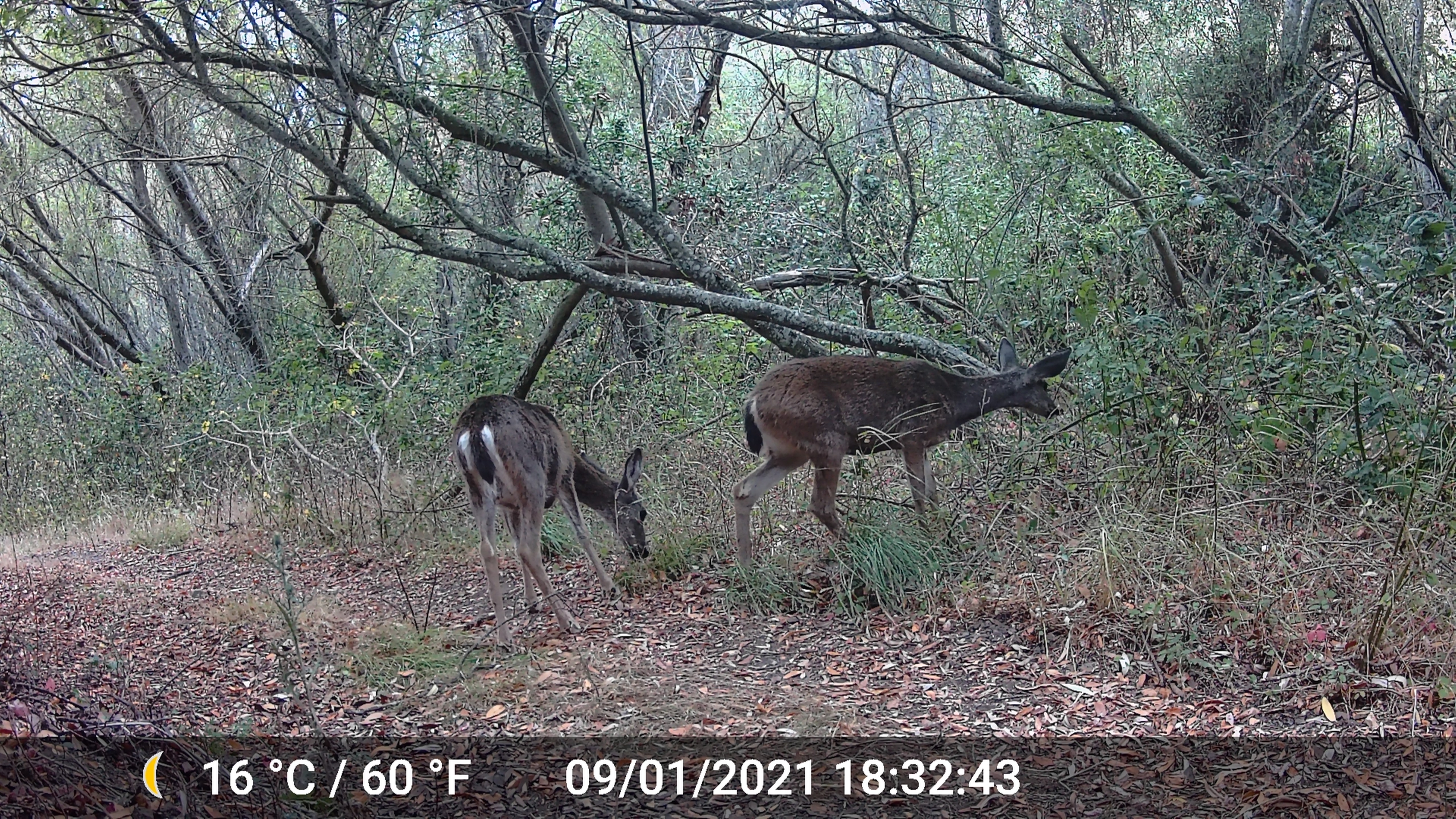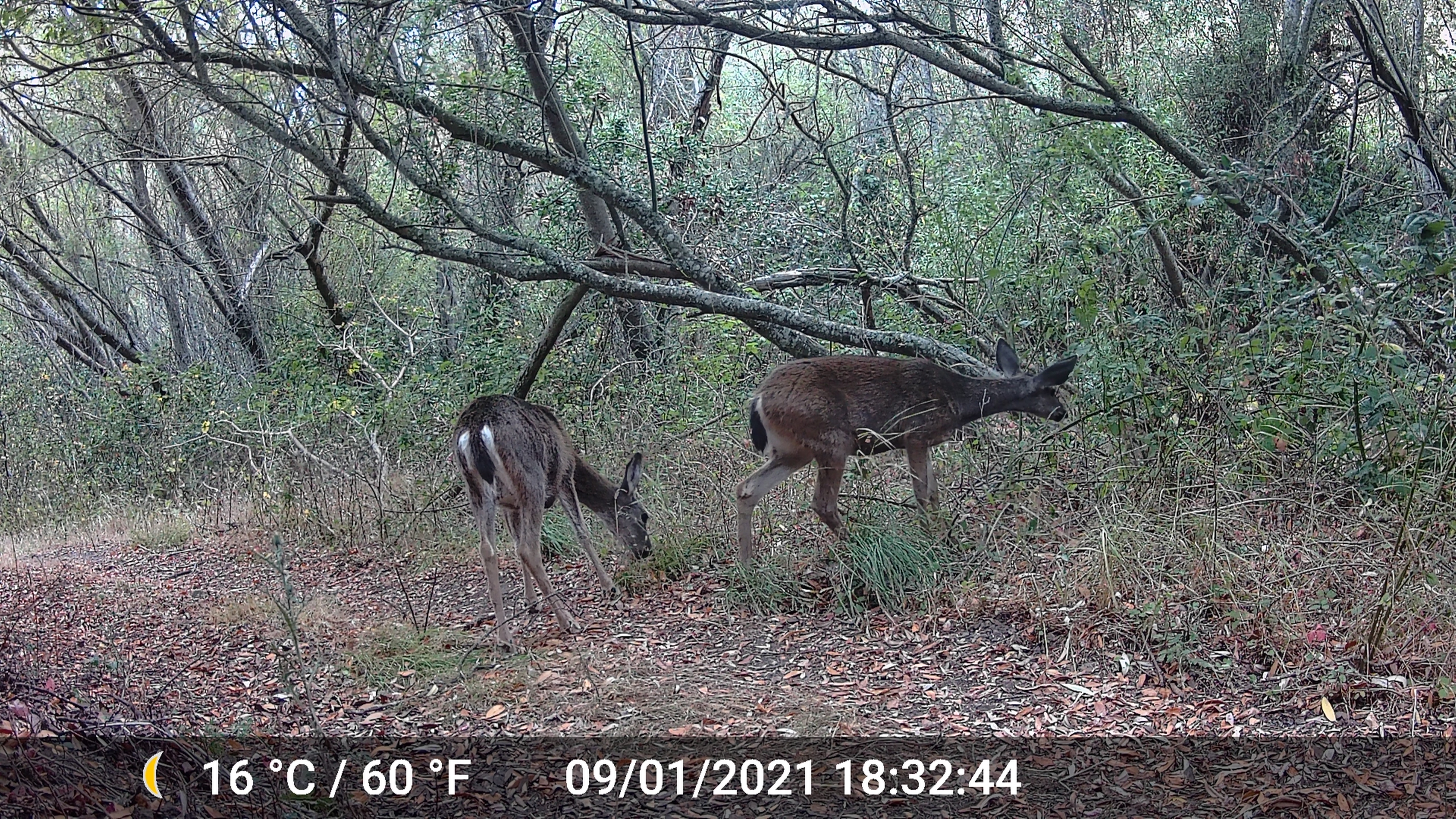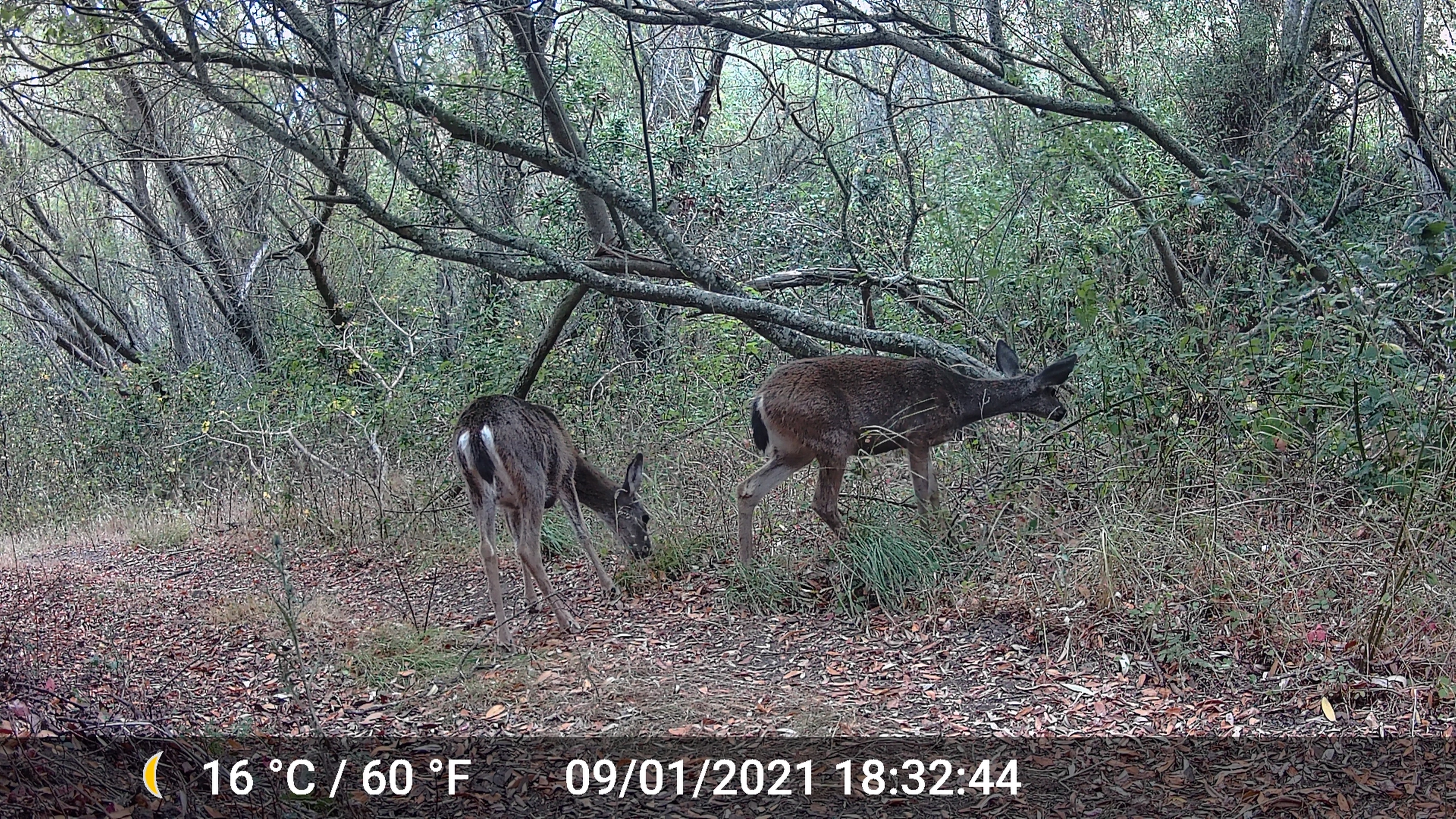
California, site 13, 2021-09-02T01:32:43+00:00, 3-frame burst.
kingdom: Animalia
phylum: Chordata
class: Mammalia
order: Artiodactyla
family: Cervidae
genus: Odocoileus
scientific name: Odocoileus hemionus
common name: mule deer